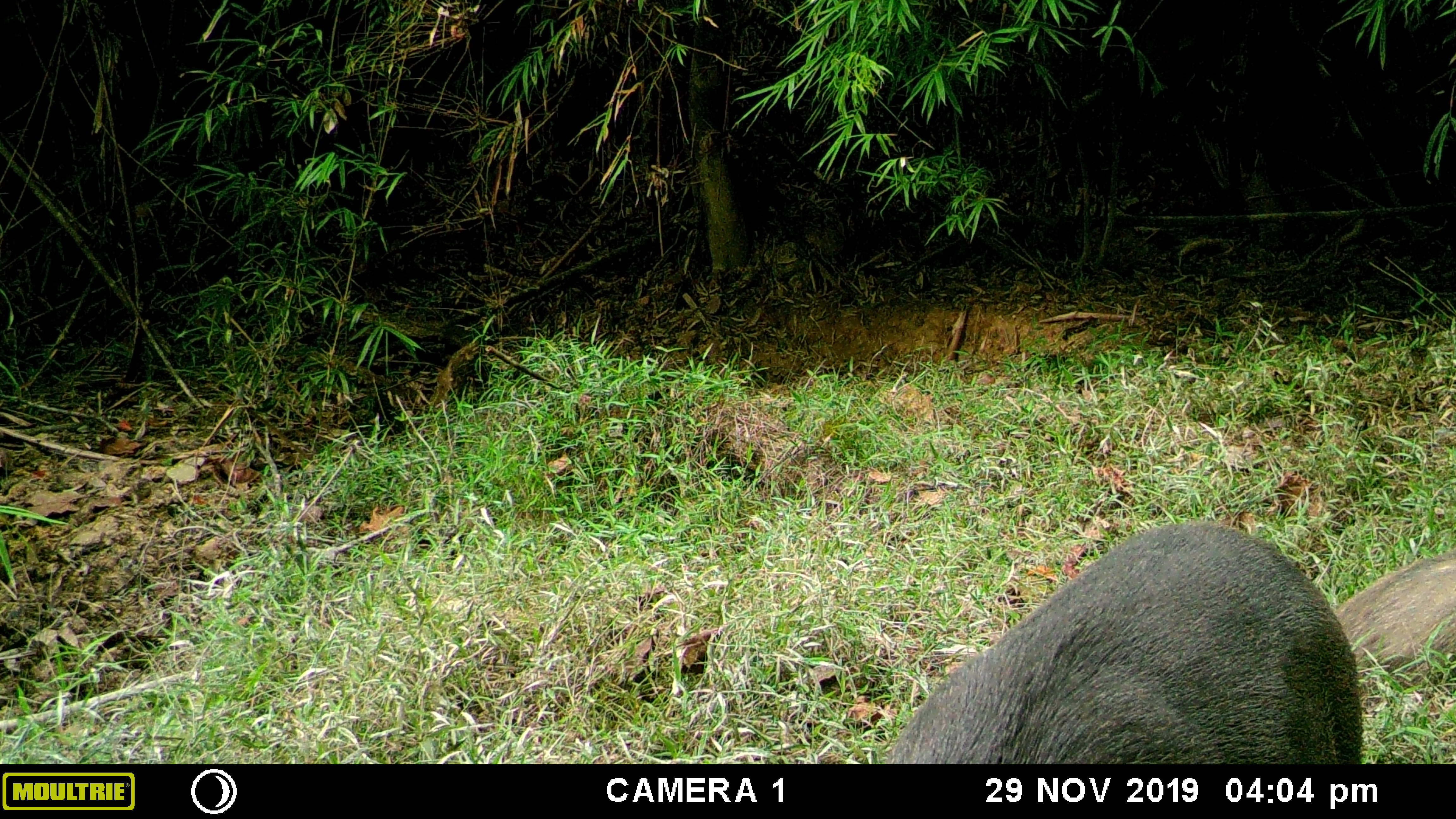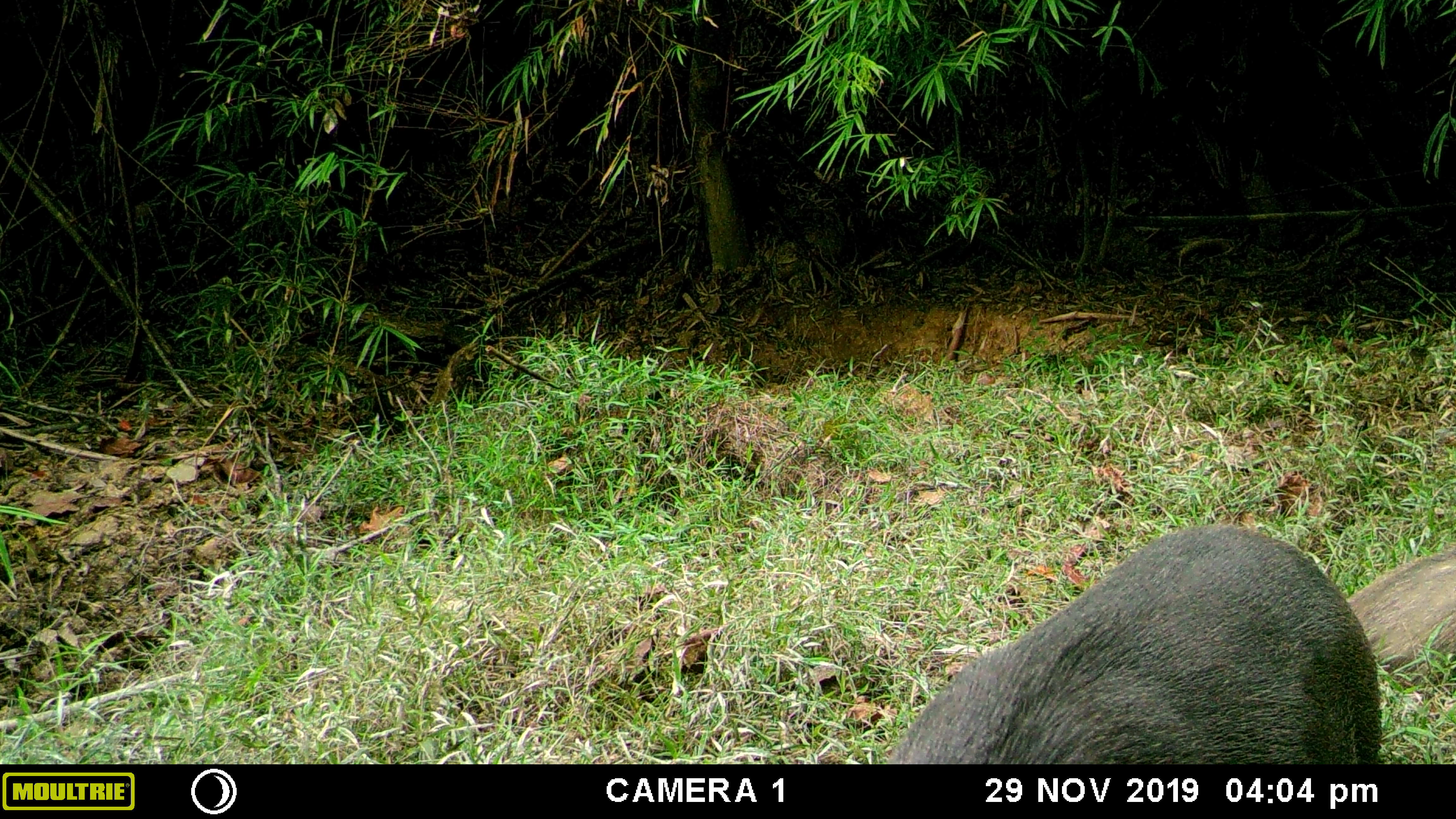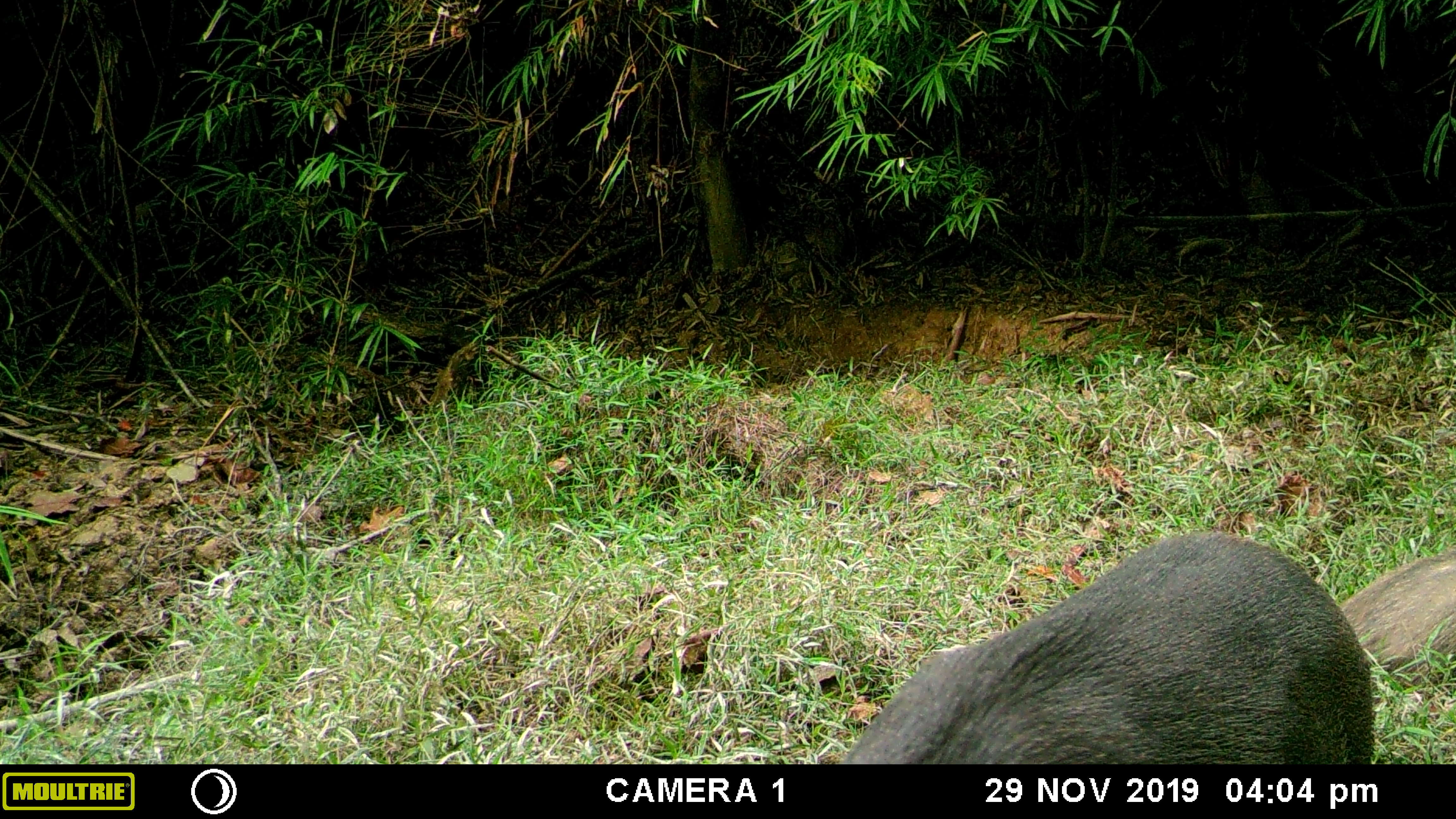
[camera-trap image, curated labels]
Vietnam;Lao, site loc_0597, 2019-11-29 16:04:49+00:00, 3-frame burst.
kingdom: Animalia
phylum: Chordata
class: Mammalia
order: Artiodactyla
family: Suidae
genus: Sus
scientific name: Sus scrofa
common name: eurasian wild pig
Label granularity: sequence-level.